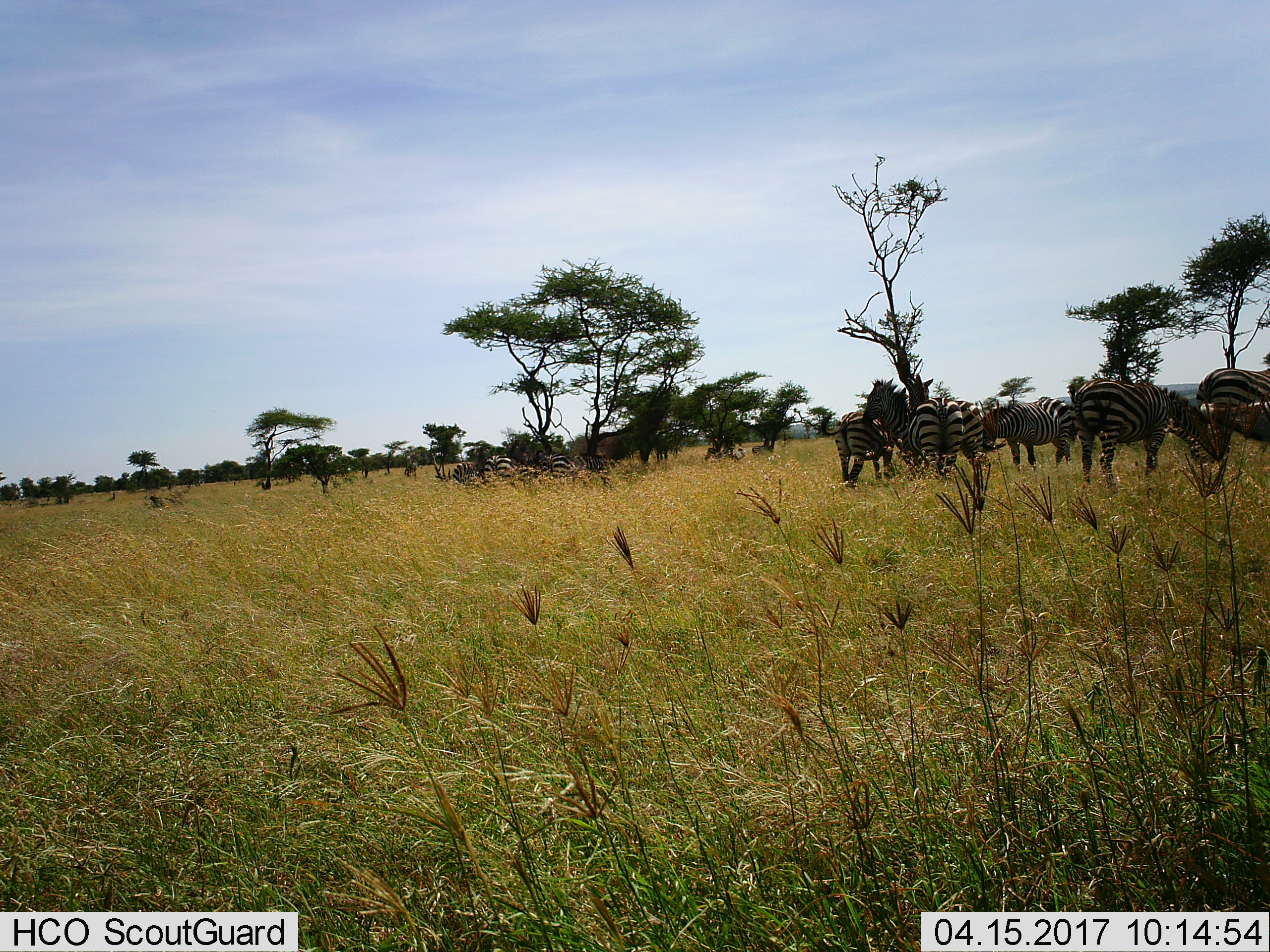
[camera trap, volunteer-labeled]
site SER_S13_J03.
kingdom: Animalia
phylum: Chordata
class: Mammalia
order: Perissodactyla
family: Equidae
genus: Equus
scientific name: Equus quagga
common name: plains zebra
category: zebraplains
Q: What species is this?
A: Zebraplains (plains zebra) (Equus quagga).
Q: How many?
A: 11-50.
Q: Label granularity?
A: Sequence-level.